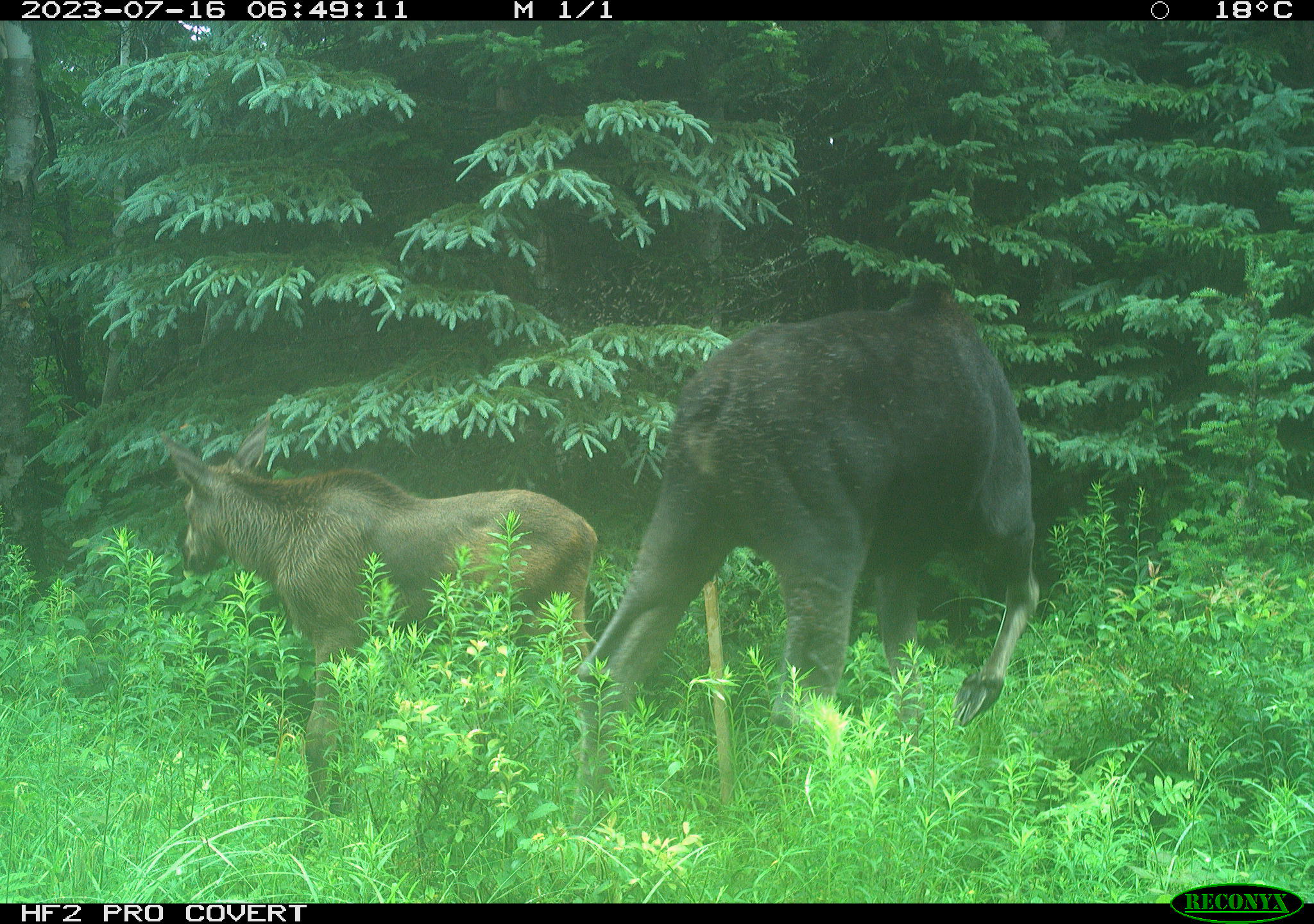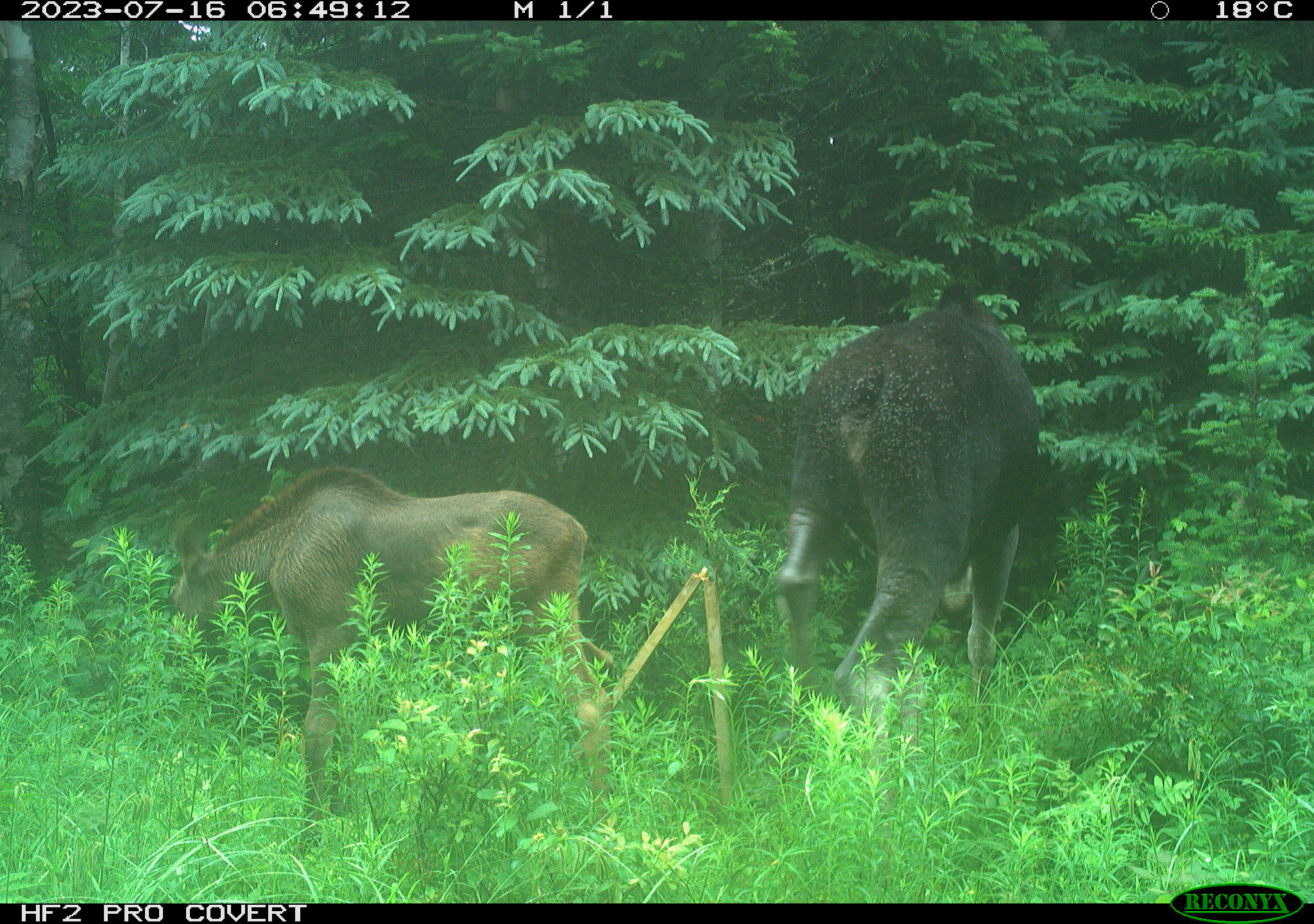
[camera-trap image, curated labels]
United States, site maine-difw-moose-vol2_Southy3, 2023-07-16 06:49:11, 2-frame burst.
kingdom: Animalia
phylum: Chordata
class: Mammalia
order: Artiodactyla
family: Cervidae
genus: Alces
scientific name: Alces alces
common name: moose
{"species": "moose (Alces alces)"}